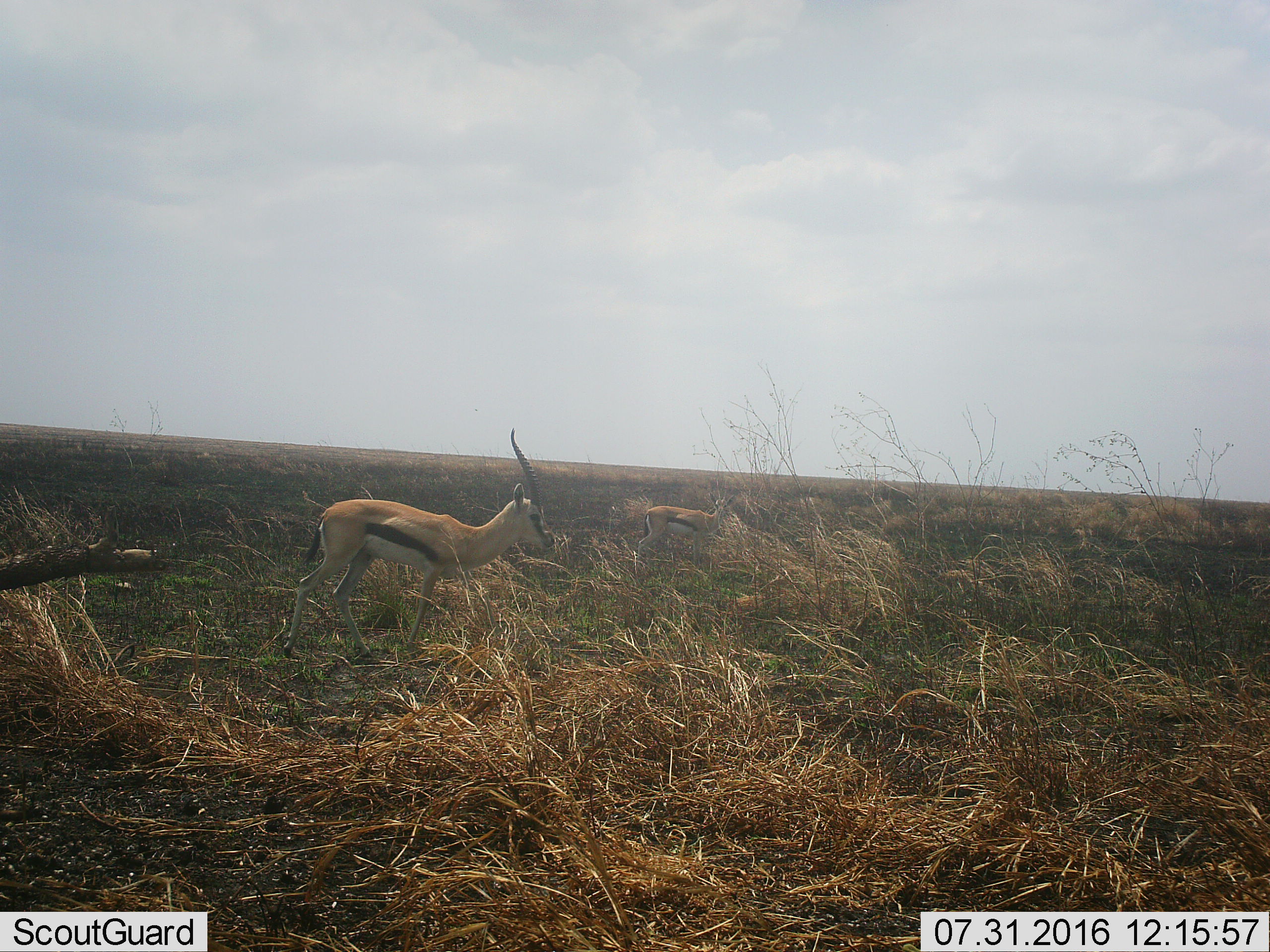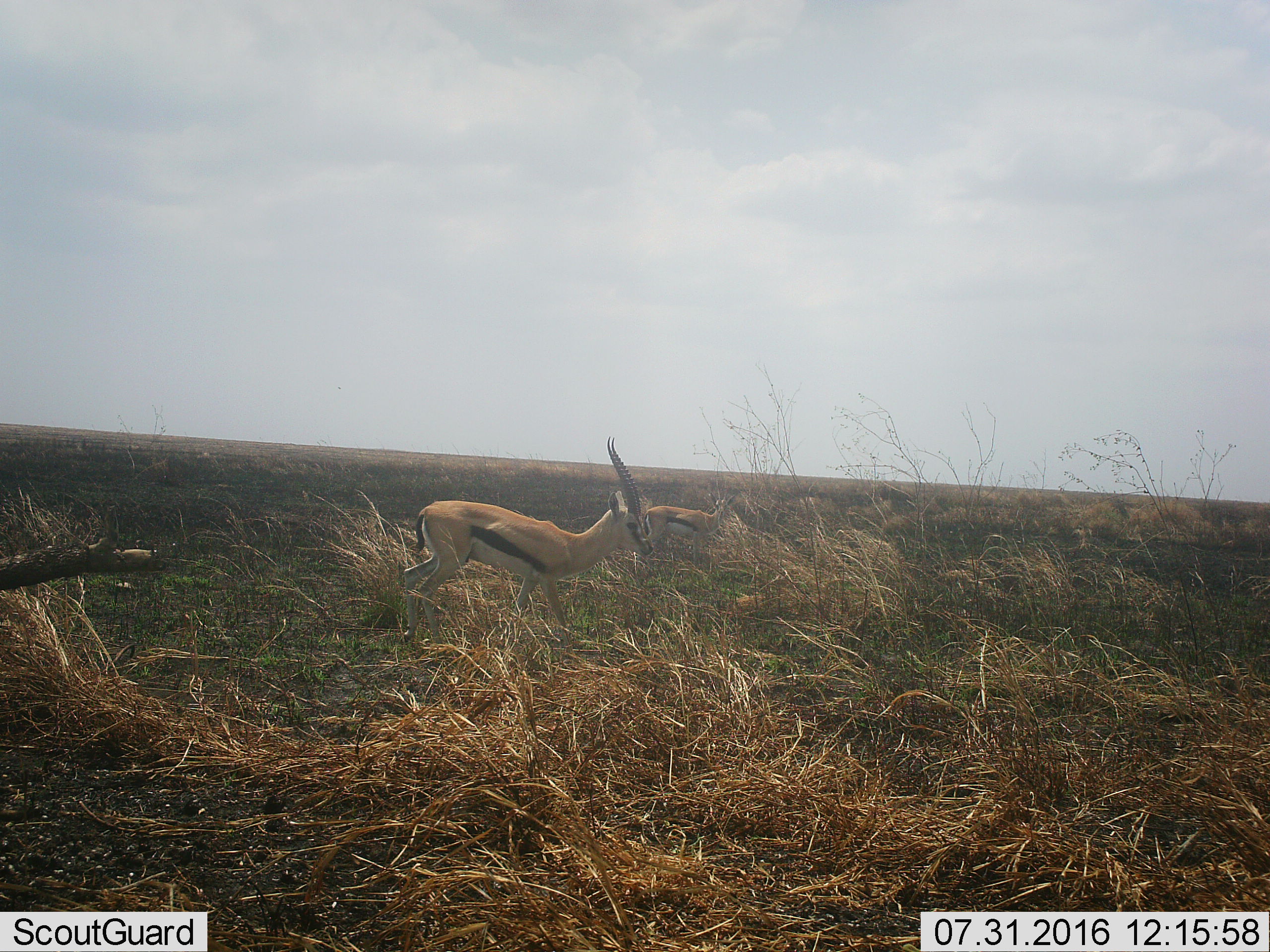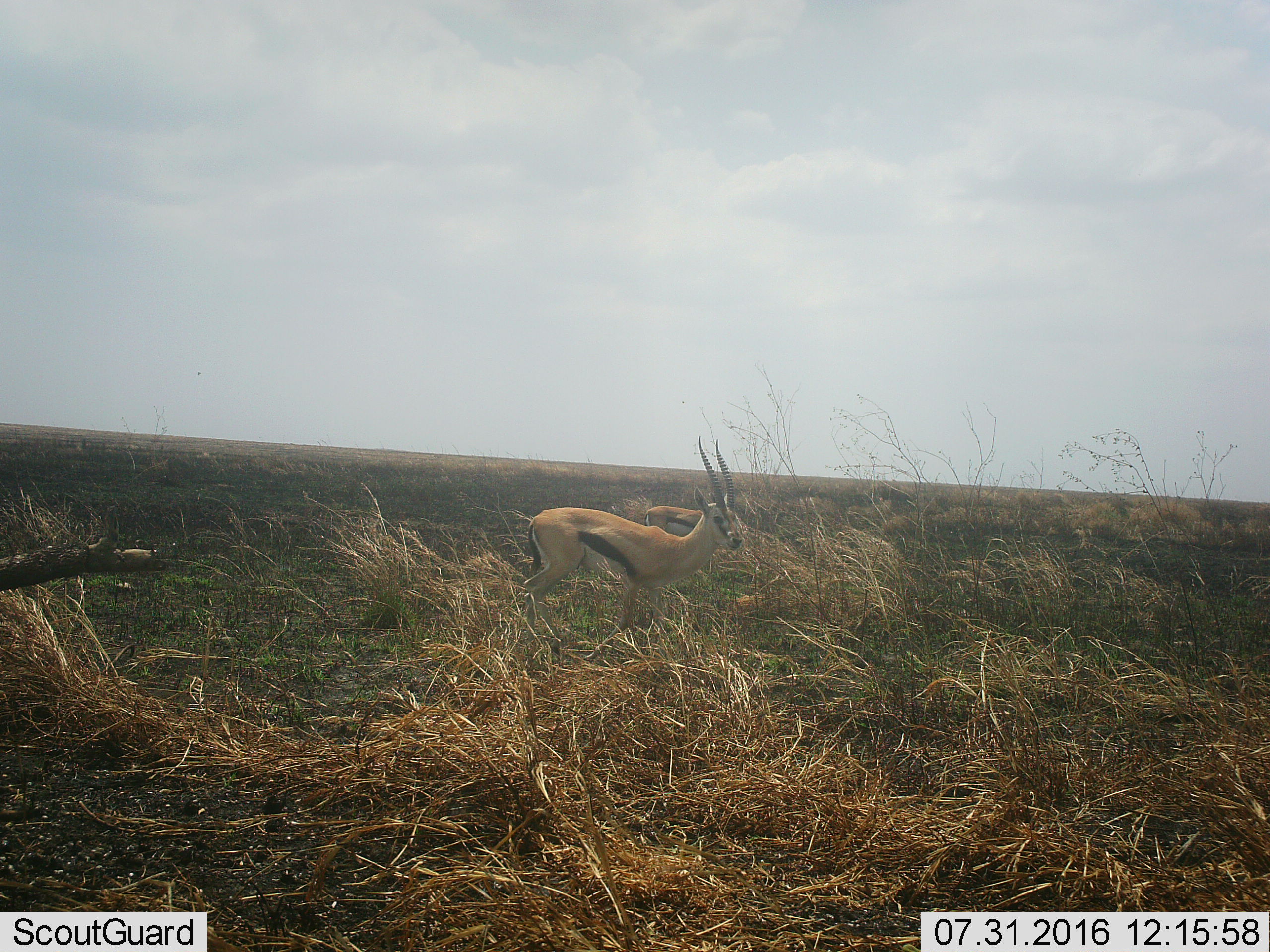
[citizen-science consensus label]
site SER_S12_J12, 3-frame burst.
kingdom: Animalia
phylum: Chordata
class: Mammalia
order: Artiodactyla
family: Bovidae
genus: Eudorcas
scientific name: Eudorcas thomsonii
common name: thomson's gazelle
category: gazellethomsons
Gazellethomsons (thomson's gazelle) (Eudorcas thomsonii), count 2. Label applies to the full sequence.